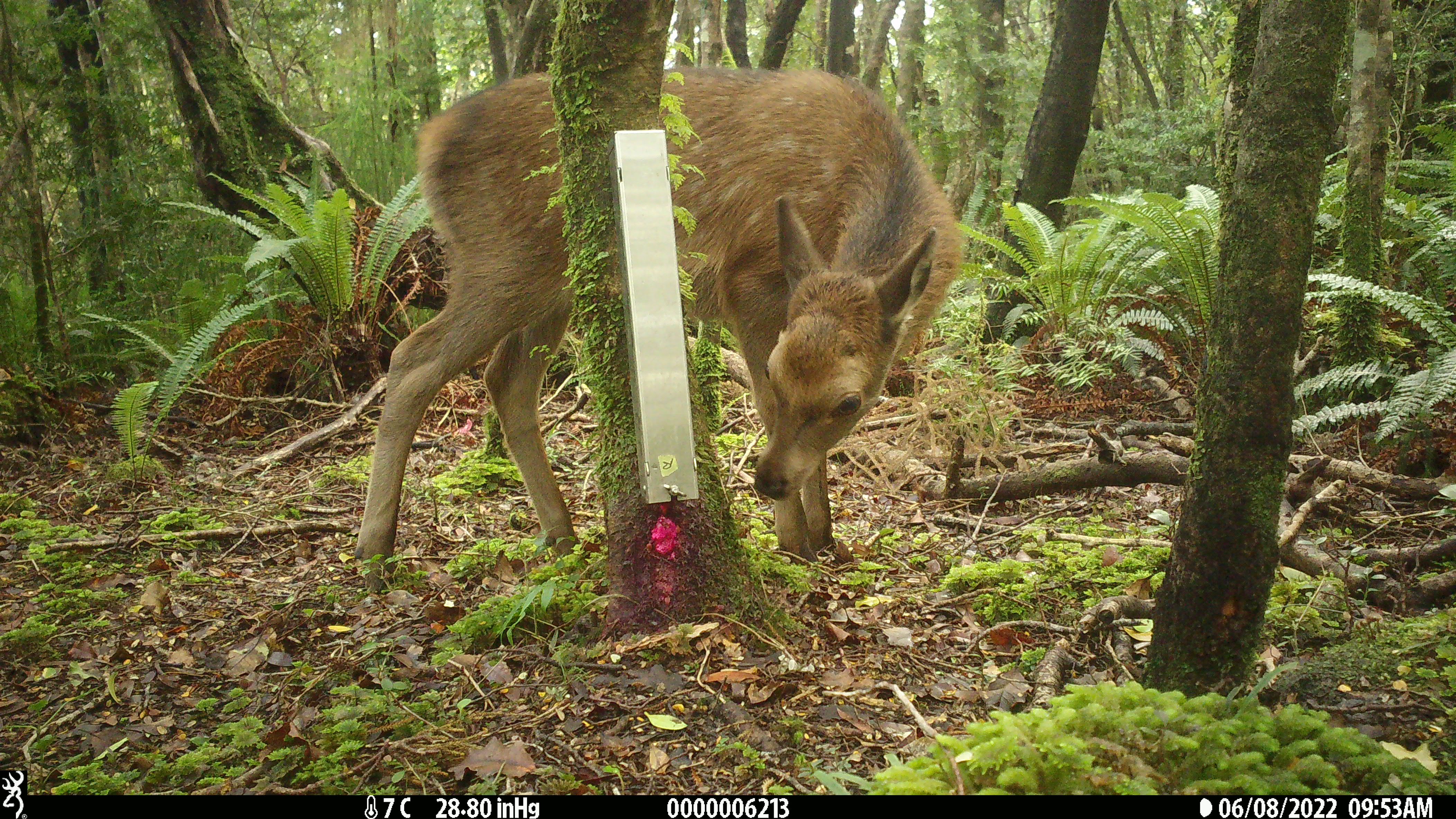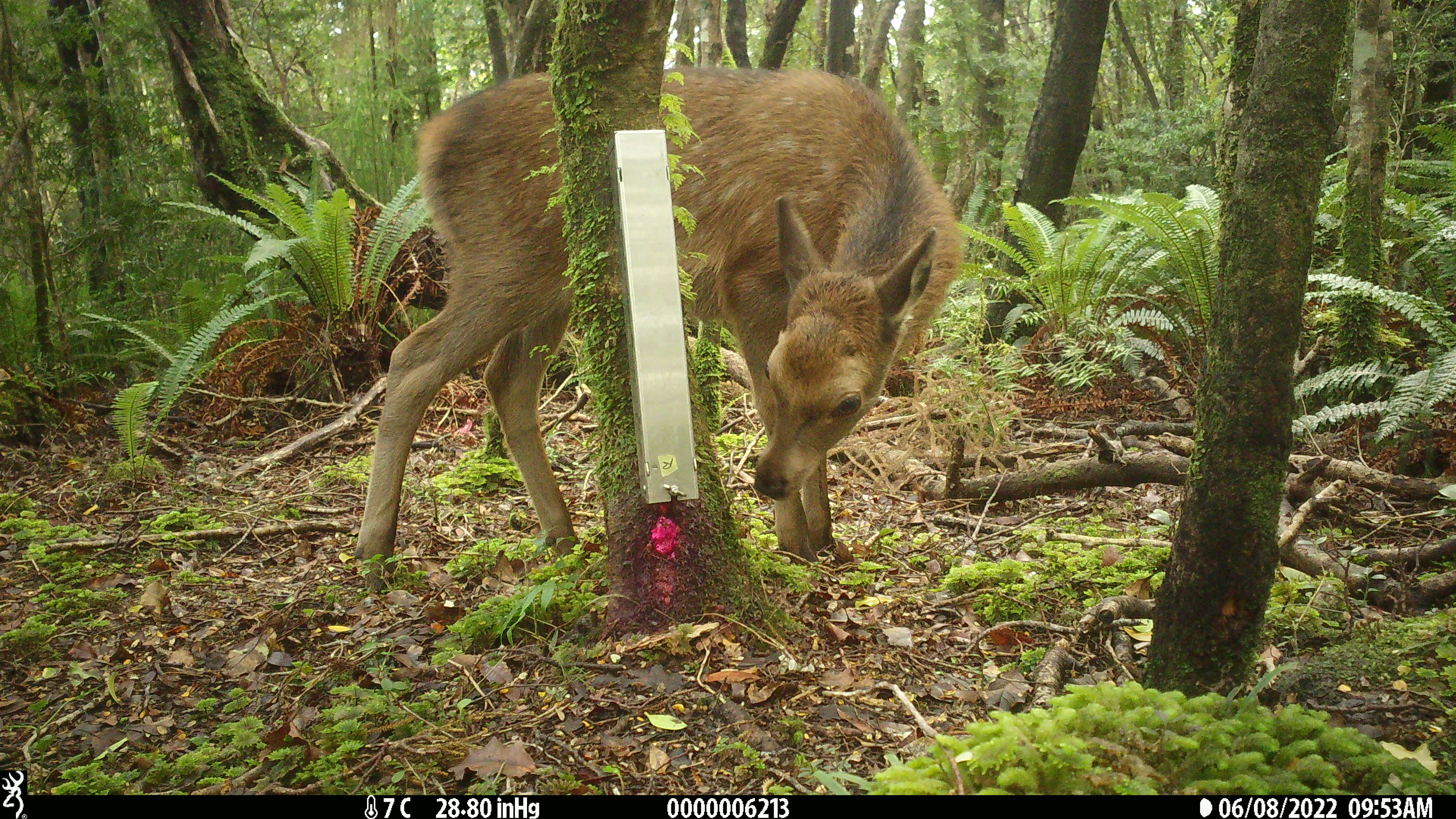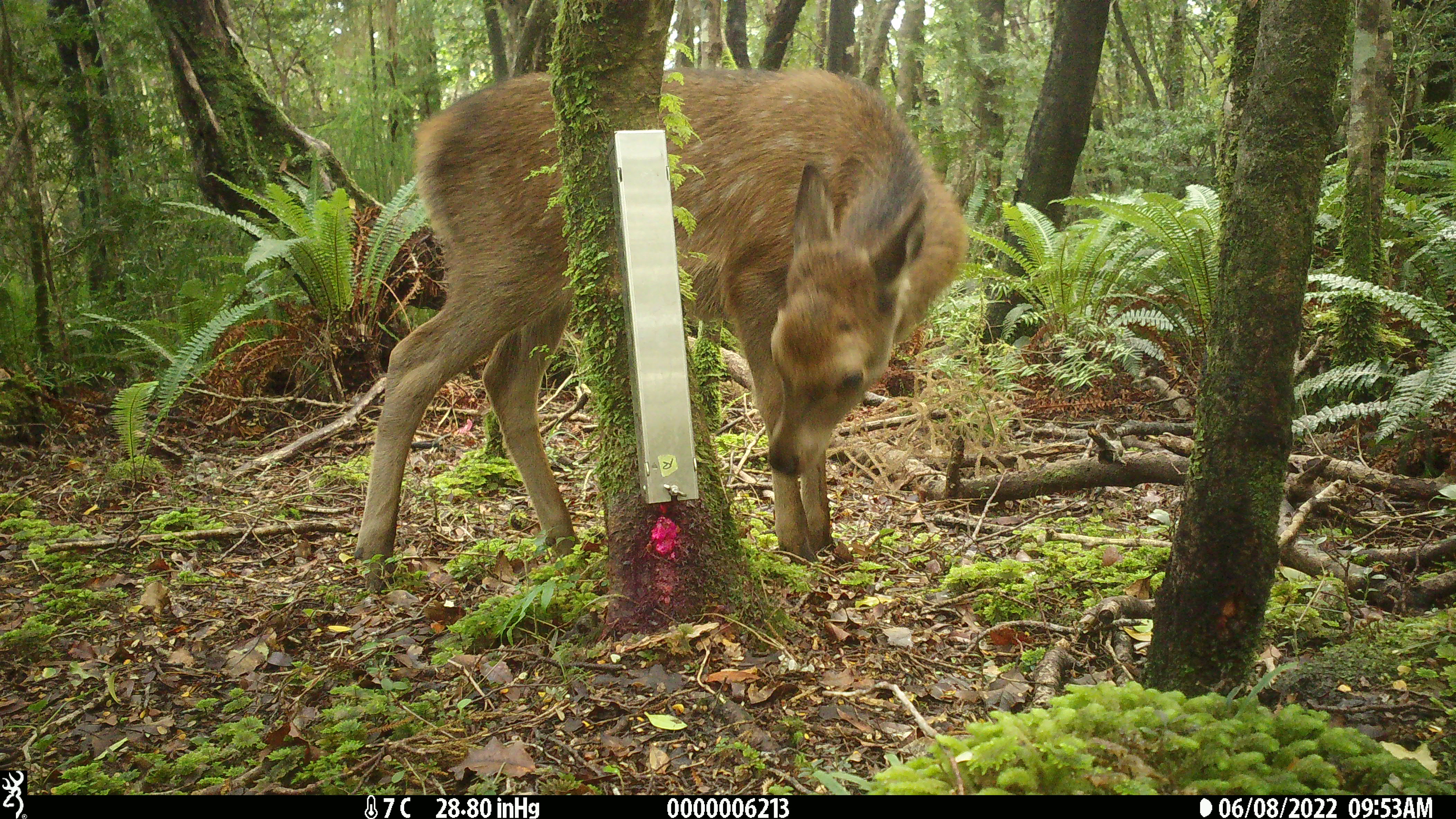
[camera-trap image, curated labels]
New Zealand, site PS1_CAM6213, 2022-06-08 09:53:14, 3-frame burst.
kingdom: Animalia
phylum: Chordata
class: Mammalia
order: Artiodactyla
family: Cervidae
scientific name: Cervidae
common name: deer